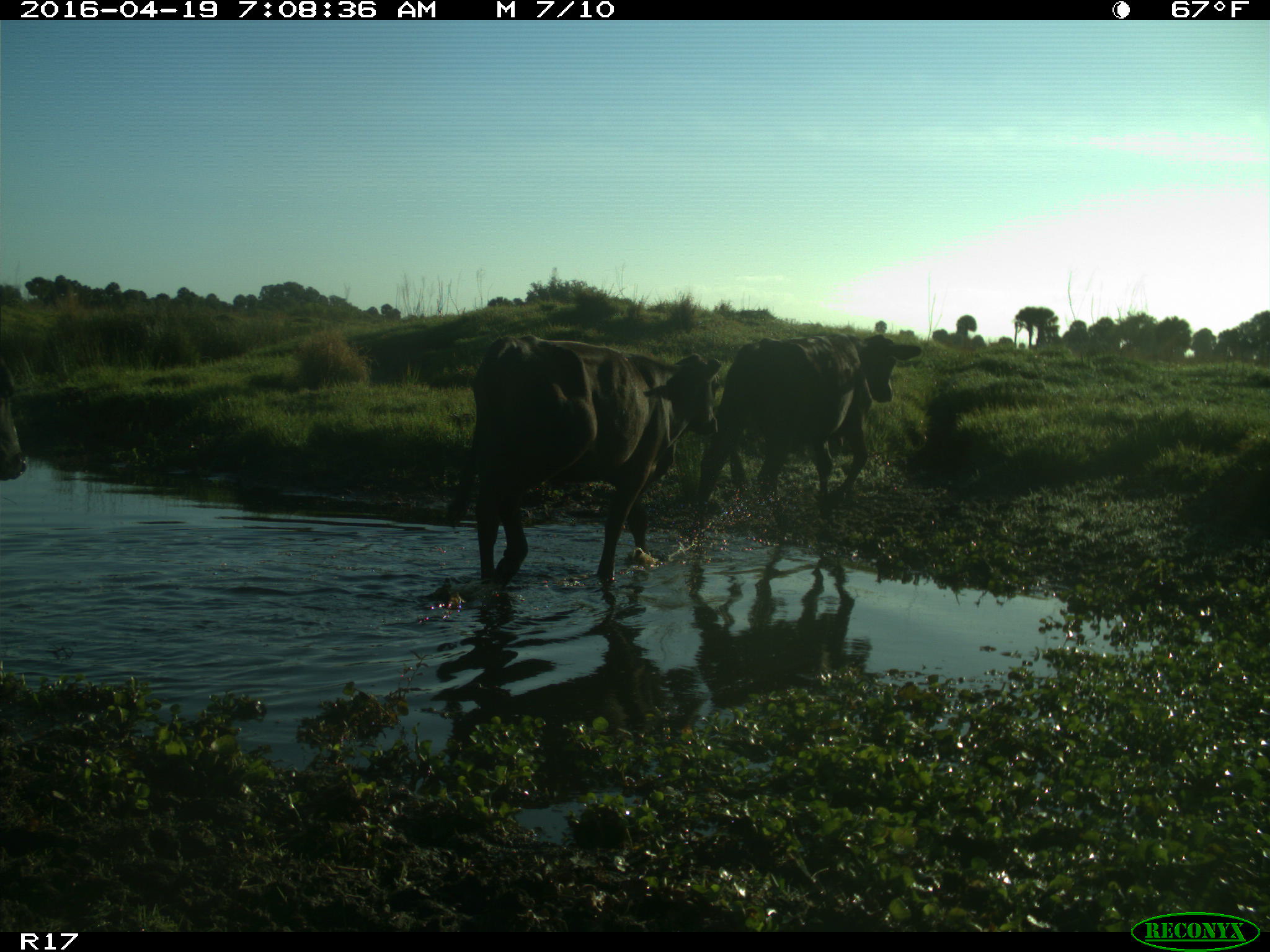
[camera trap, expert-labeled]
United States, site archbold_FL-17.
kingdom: Animalia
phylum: Chordata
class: Mammalia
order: Artiodactyla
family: Bovidae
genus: Bos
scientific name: Bos taurus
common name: domestic cow